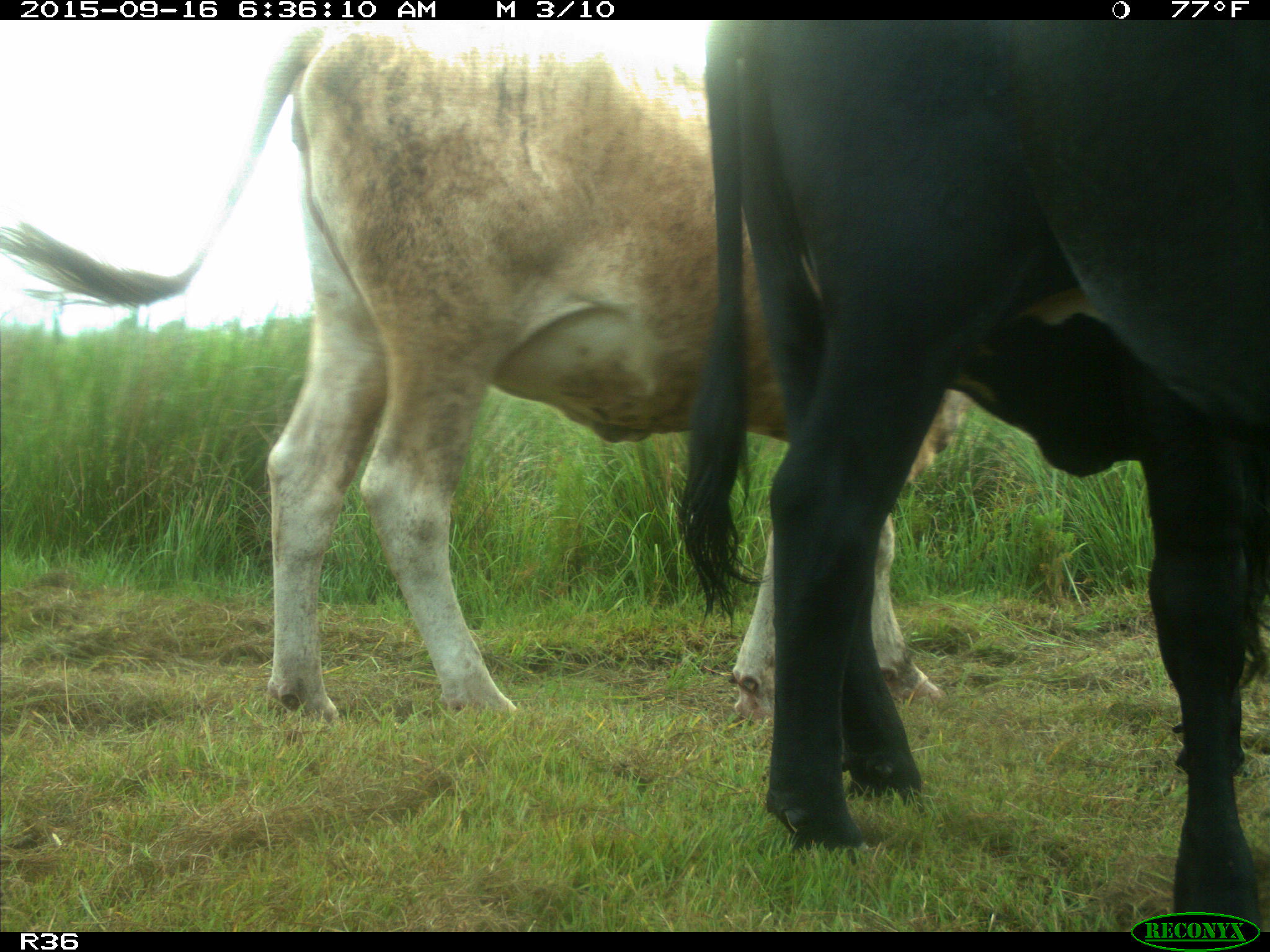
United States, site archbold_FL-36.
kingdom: Animalia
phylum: Chordata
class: Mammalia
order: Artiodactyla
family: Bovidae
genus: Bos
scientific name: Bos taurus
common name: domestic cow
Bos taurus (domestic cow).